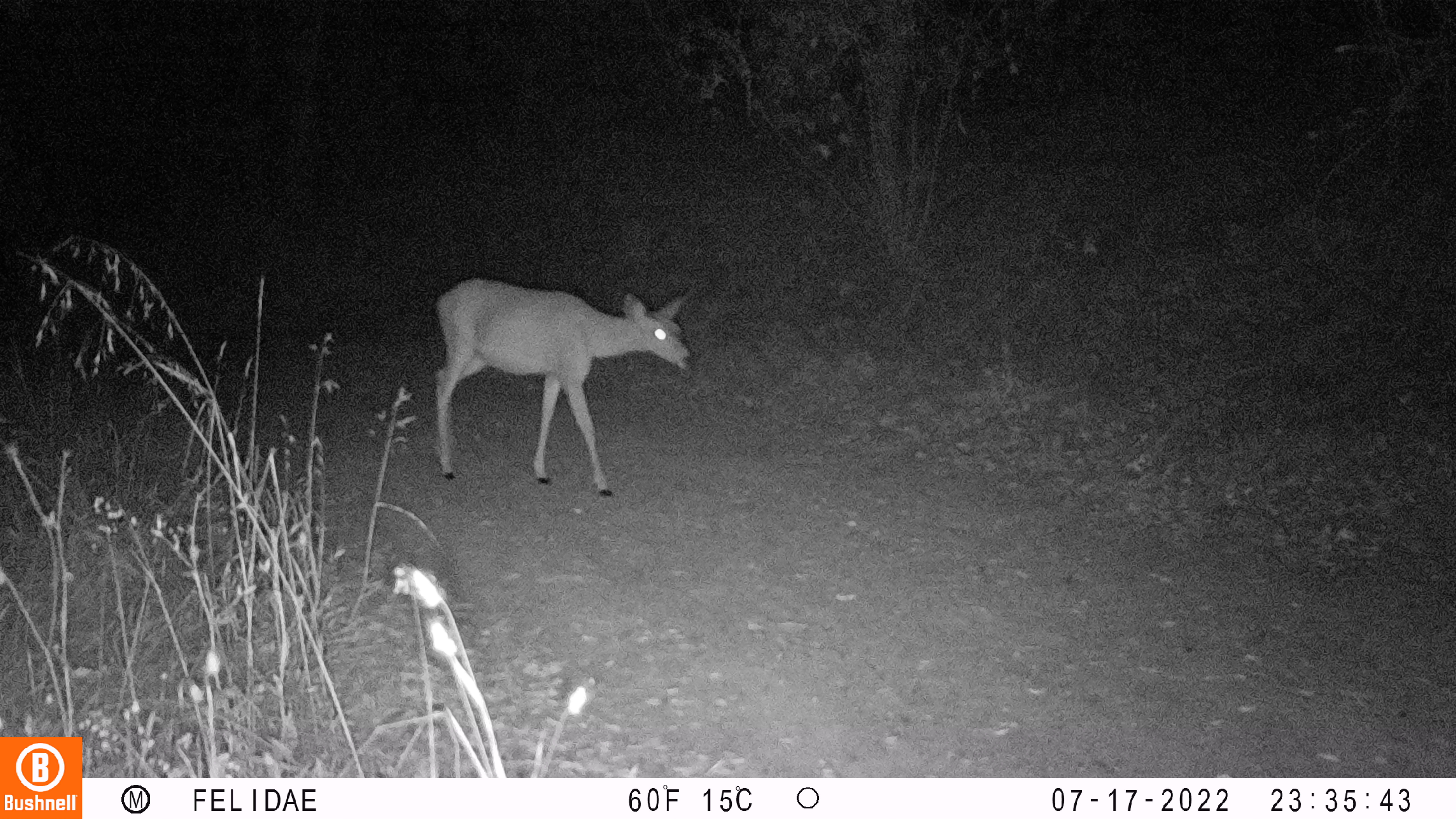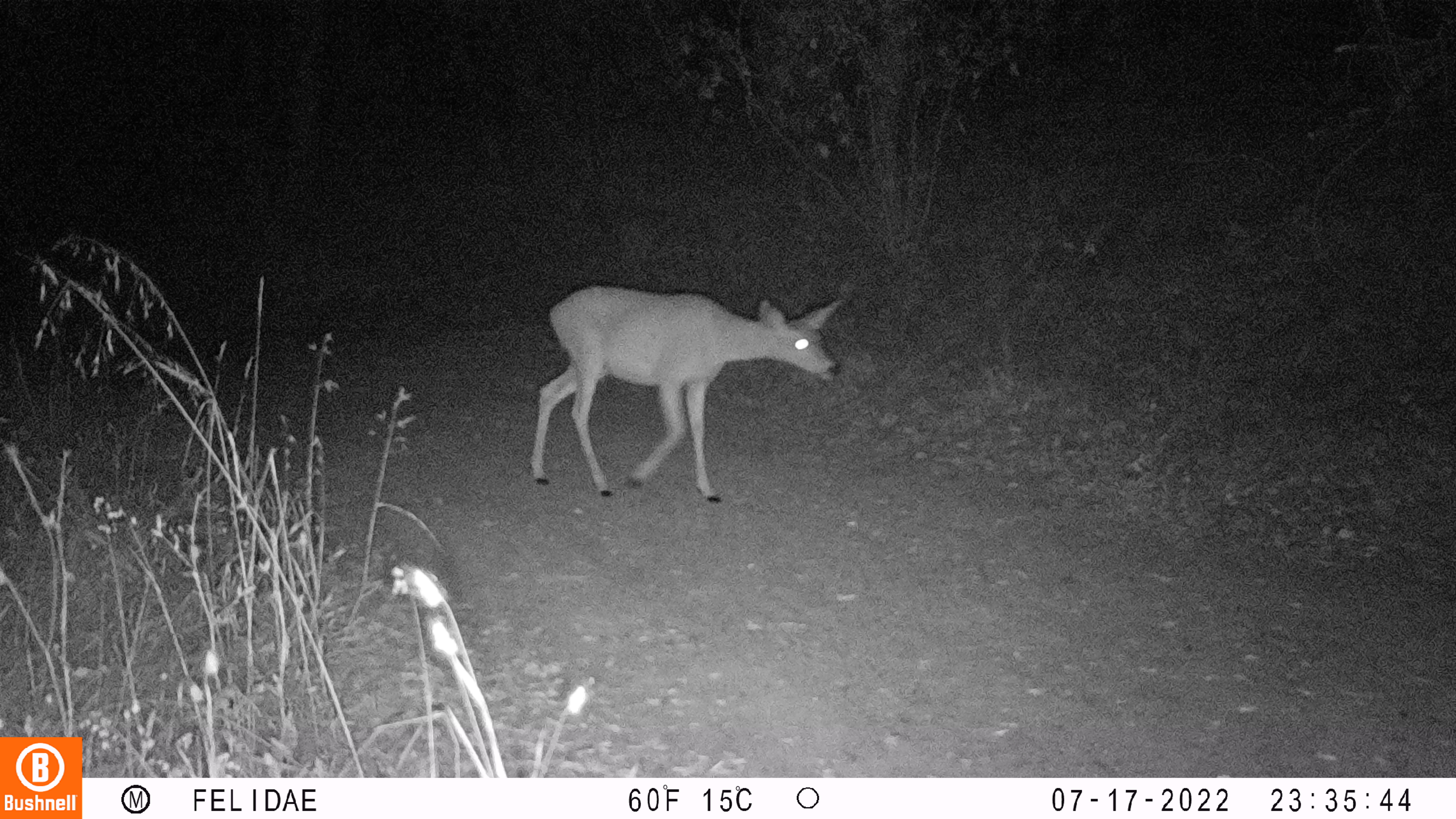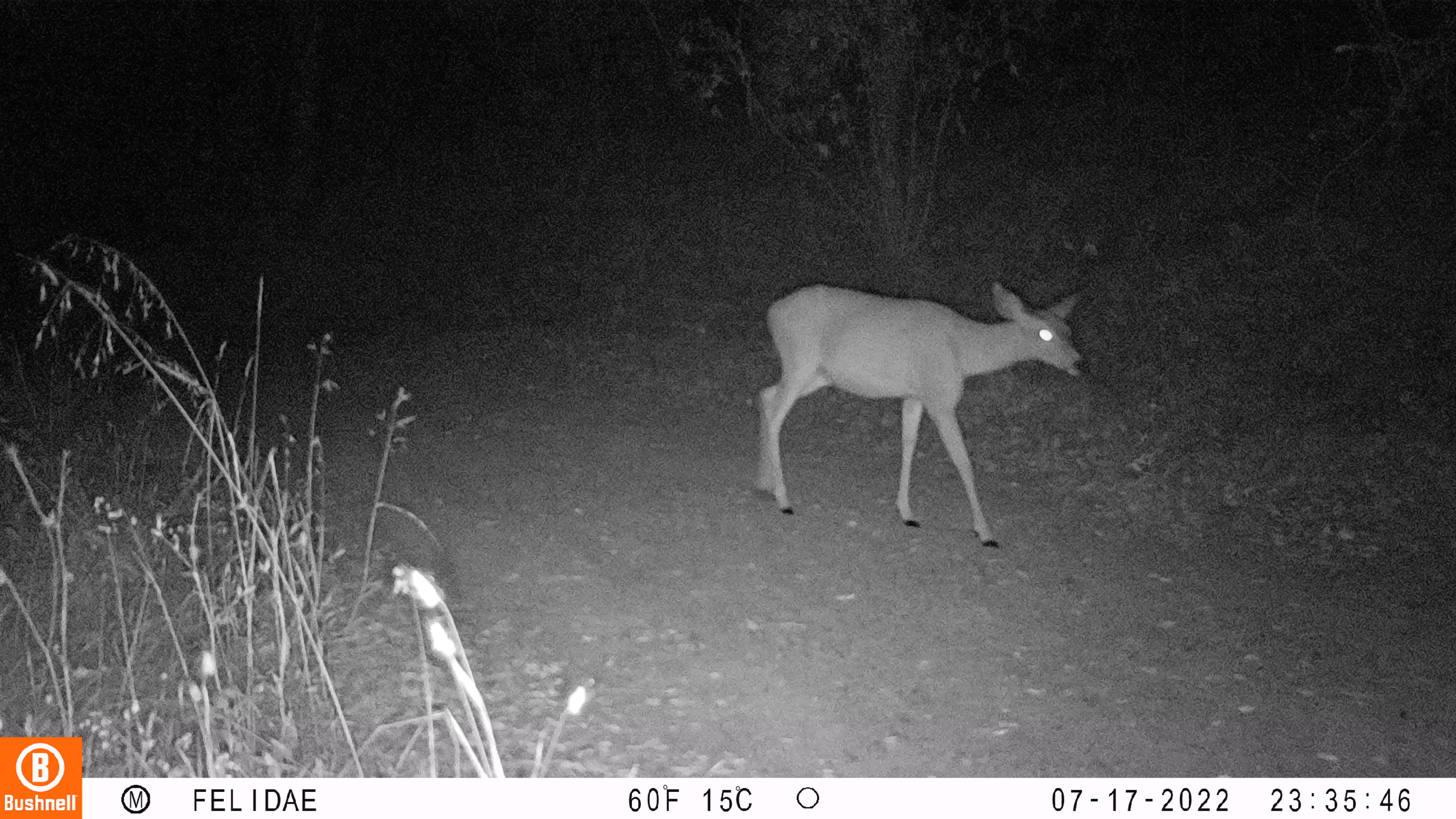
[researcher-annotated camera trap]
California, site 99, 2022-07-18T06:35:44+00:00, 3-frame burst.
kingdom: Animalia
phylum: Chordata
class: Mammalia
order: Artiodactyla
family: Cervidae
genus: Odocoileus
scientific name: Odocoileus hemionus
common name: mule deer